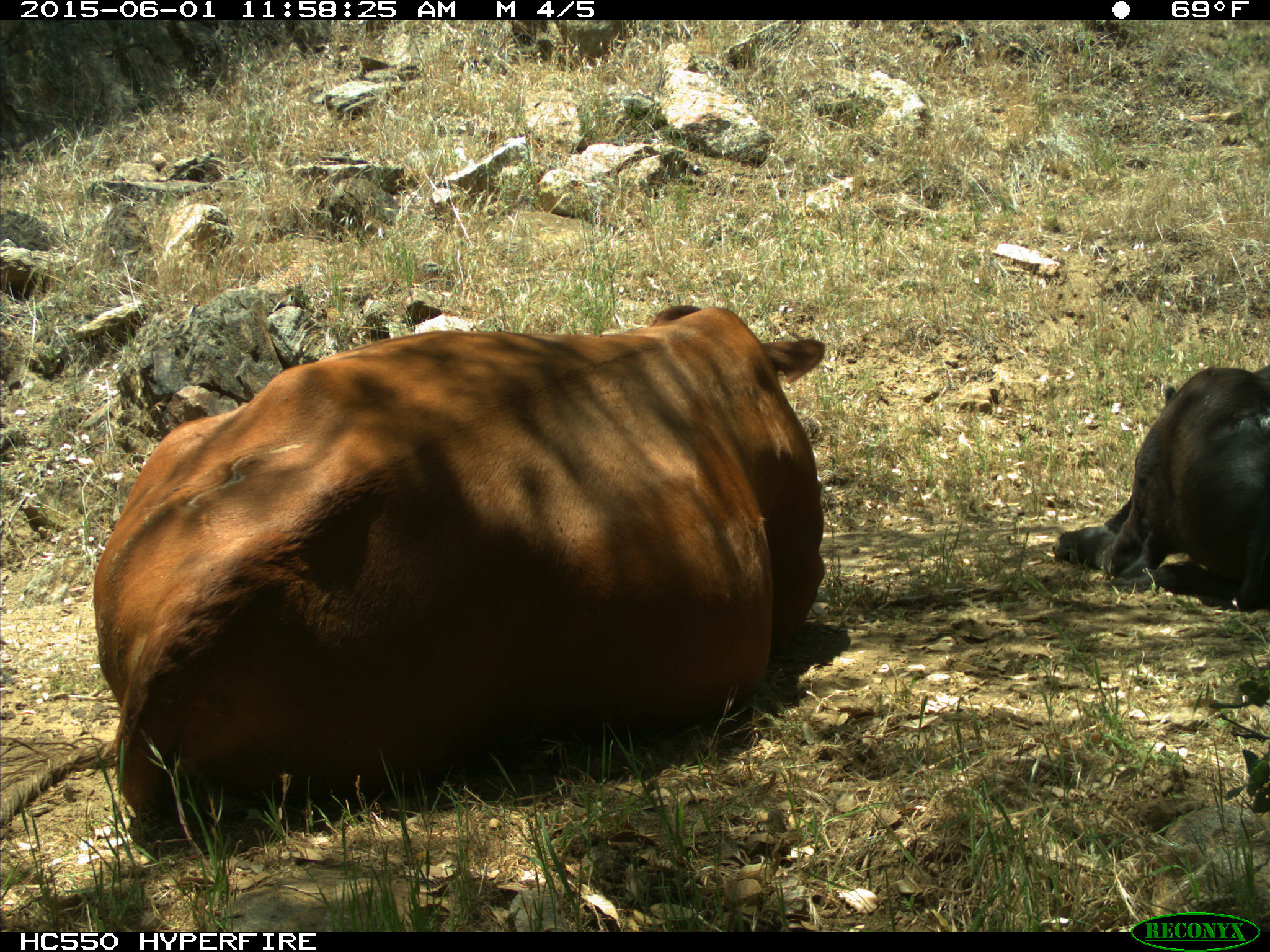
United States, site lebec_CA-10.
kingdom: Animalia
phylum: Chordata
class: Mammalia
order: Artiodactyla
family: Bovidae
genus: Bos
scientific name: Bos taurus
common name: domestic cow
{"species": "Bos taurus (domestic cow)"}